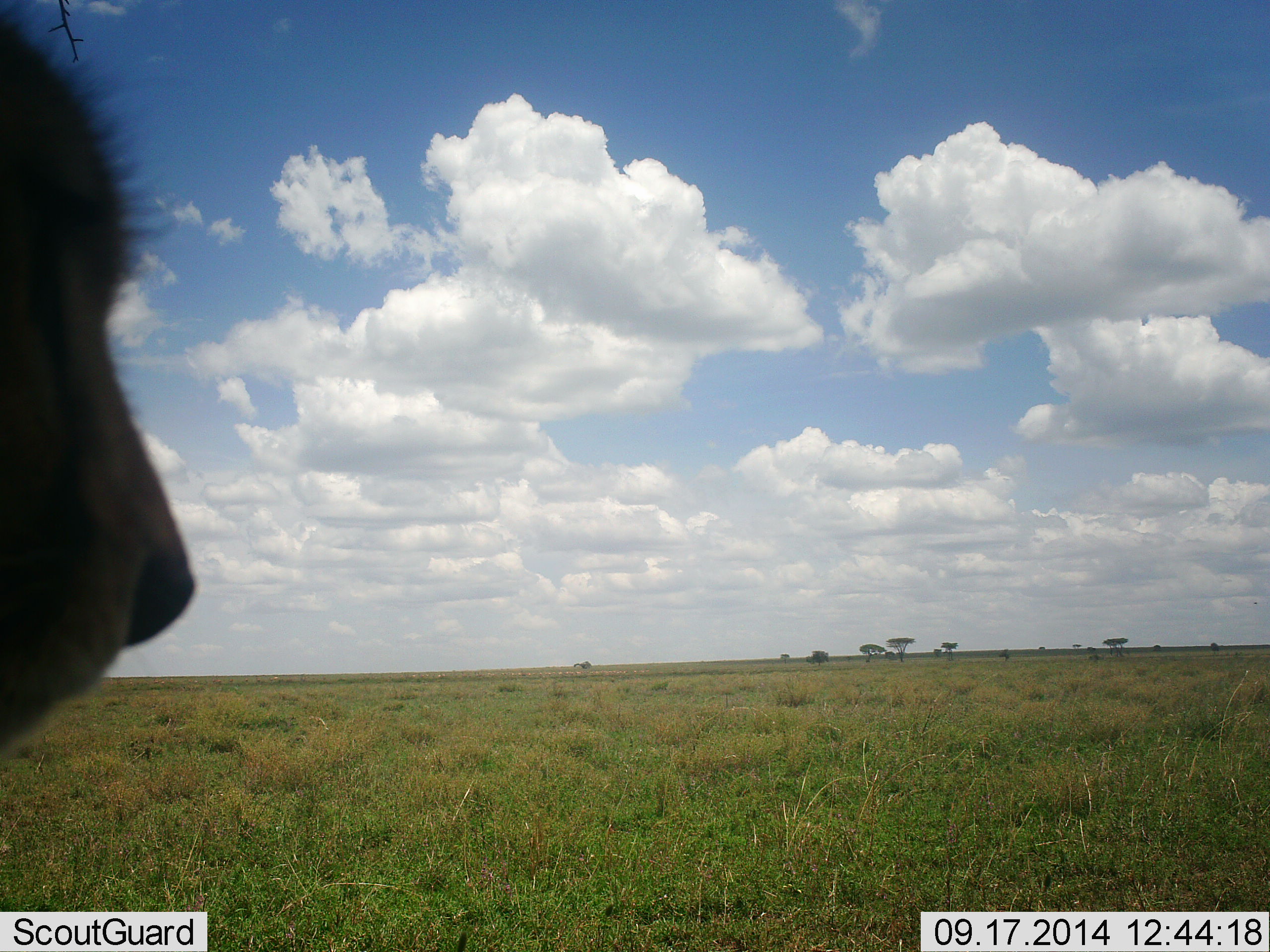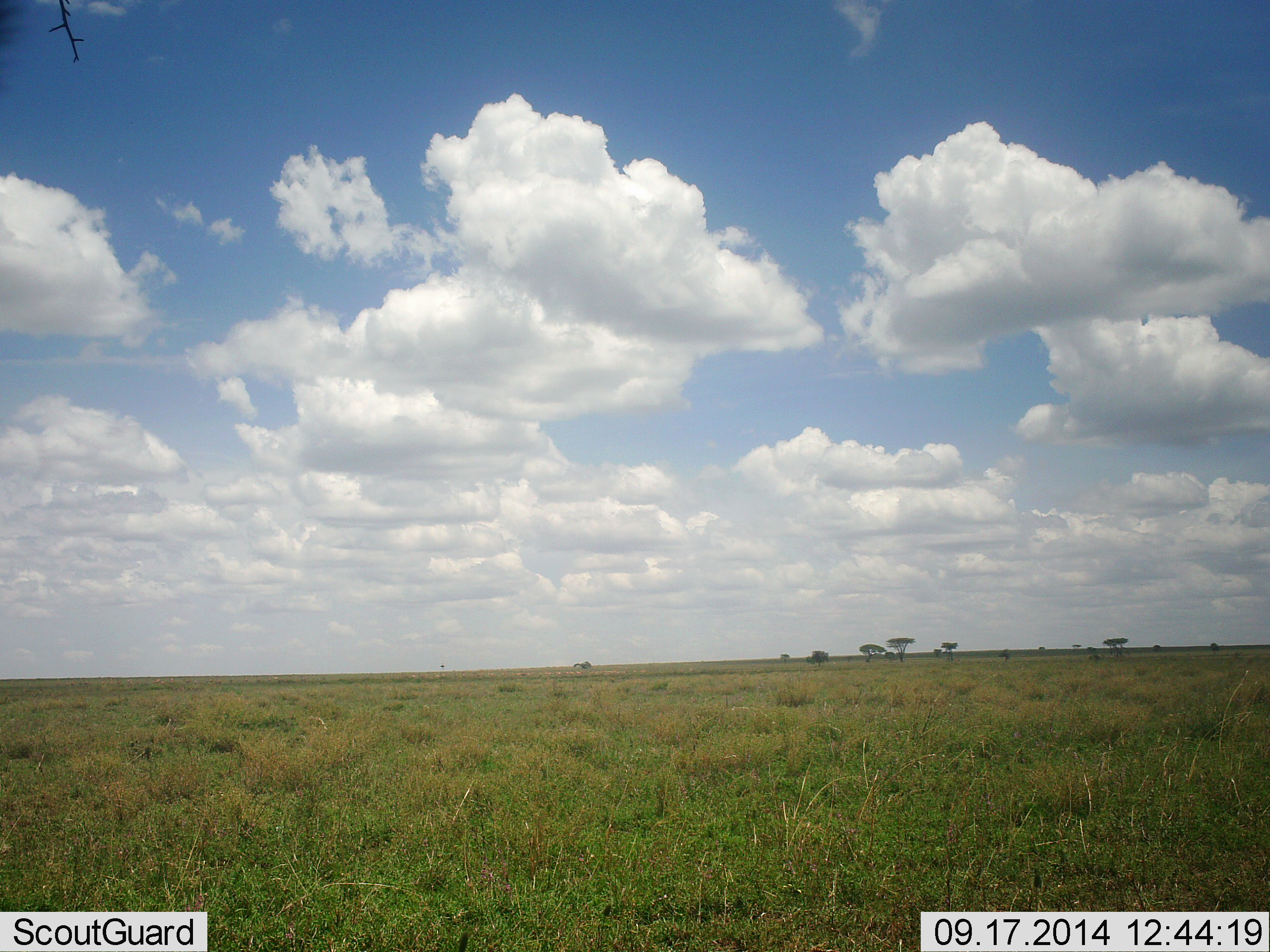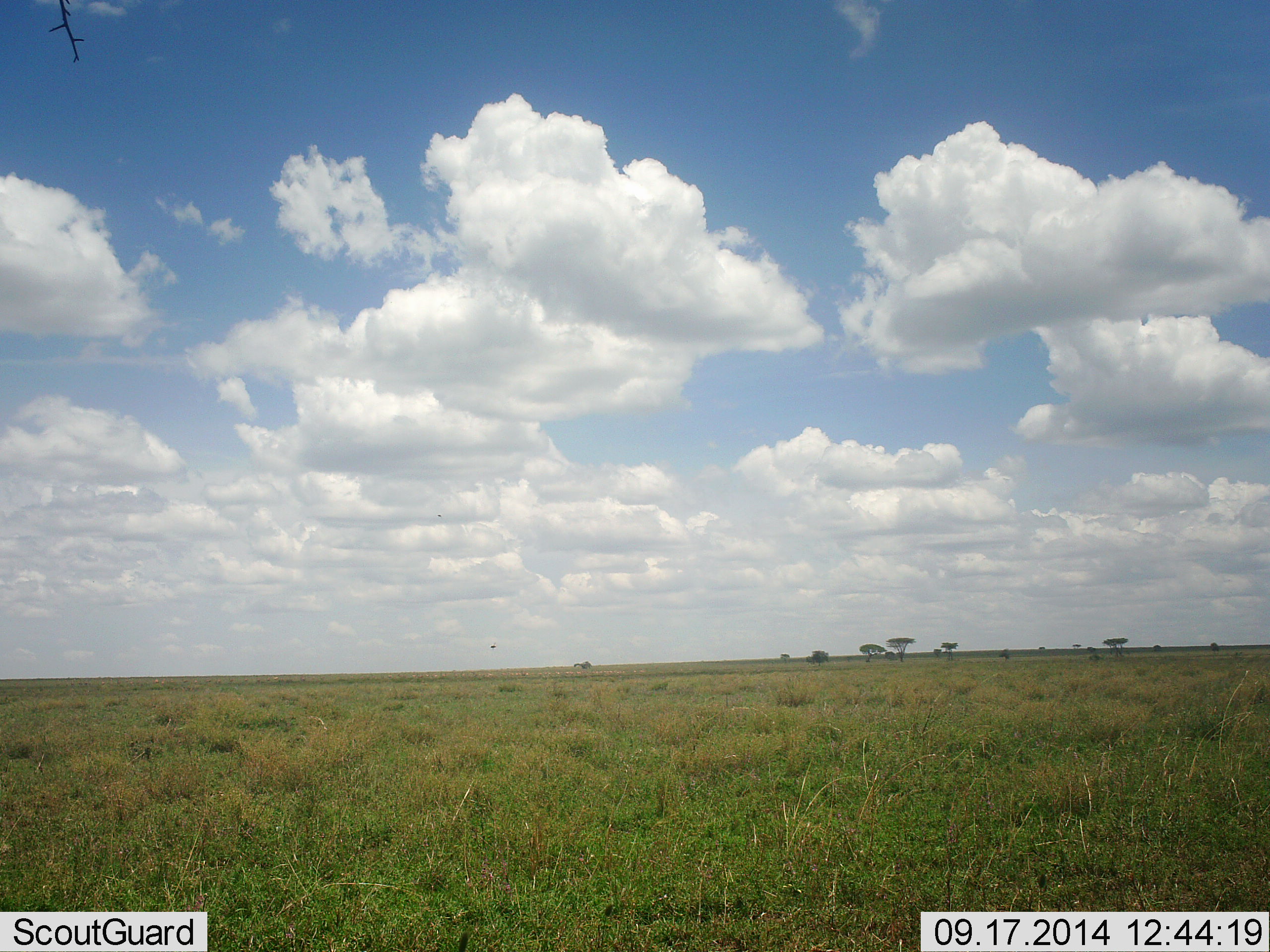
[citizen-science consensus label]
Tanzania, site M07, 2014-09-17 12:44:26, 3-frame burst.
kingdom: Animalia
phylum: Chordata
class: Mammalia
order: Carnivora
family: Felidae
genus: Acinonyx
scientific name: Acinonyx jubatus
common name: cheetah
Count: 1.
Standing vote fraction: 40%.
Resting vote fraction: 0%.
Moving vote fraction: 60%.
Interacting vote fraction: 0%.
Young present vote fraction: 0%.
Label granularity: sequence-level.